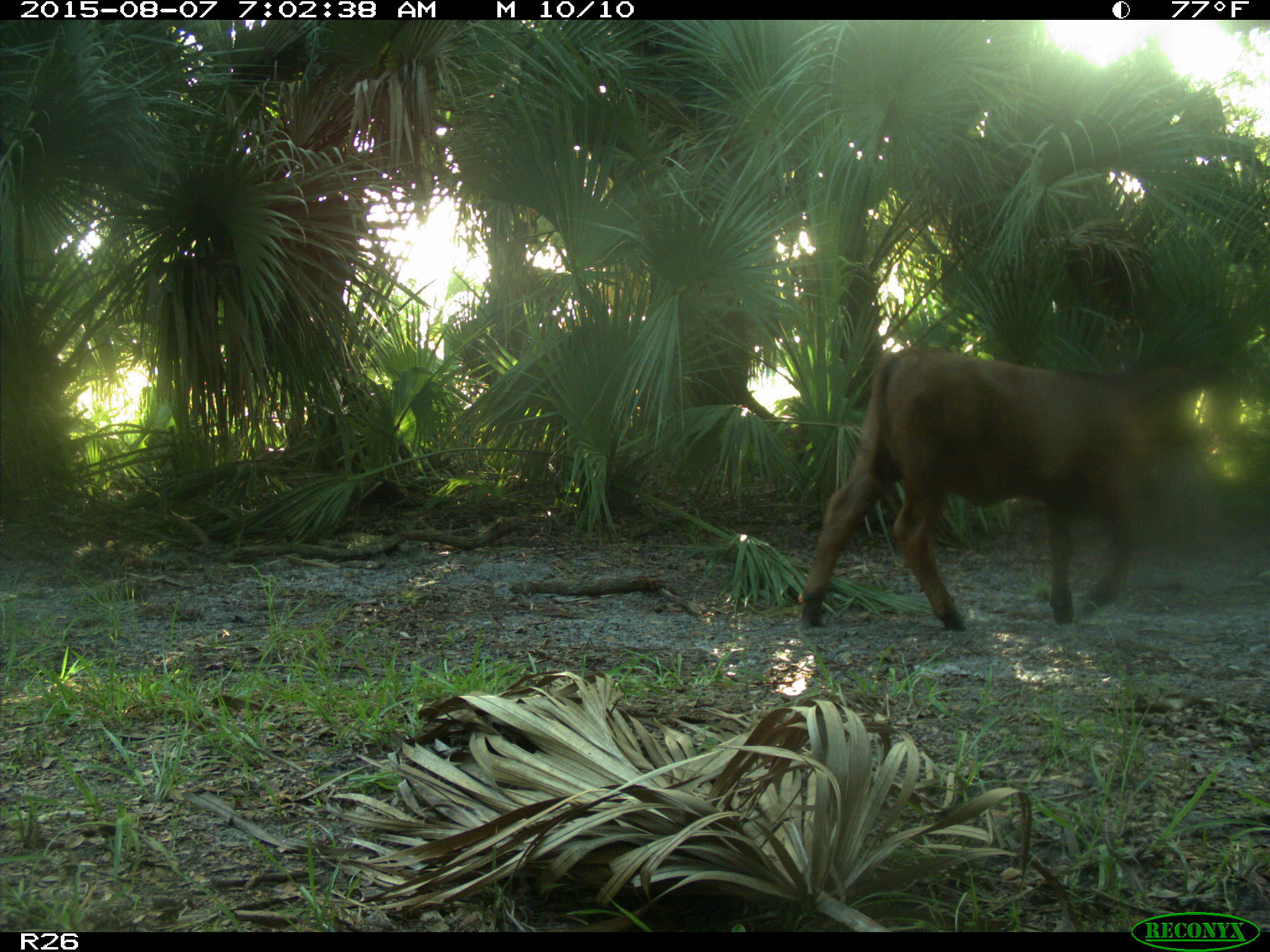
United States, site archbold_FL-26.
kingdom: Animalia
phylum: Chordata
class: Mammalia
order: Artiodactyla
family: Bovidae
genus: Bos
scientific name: Bos taurus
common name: domestic cow